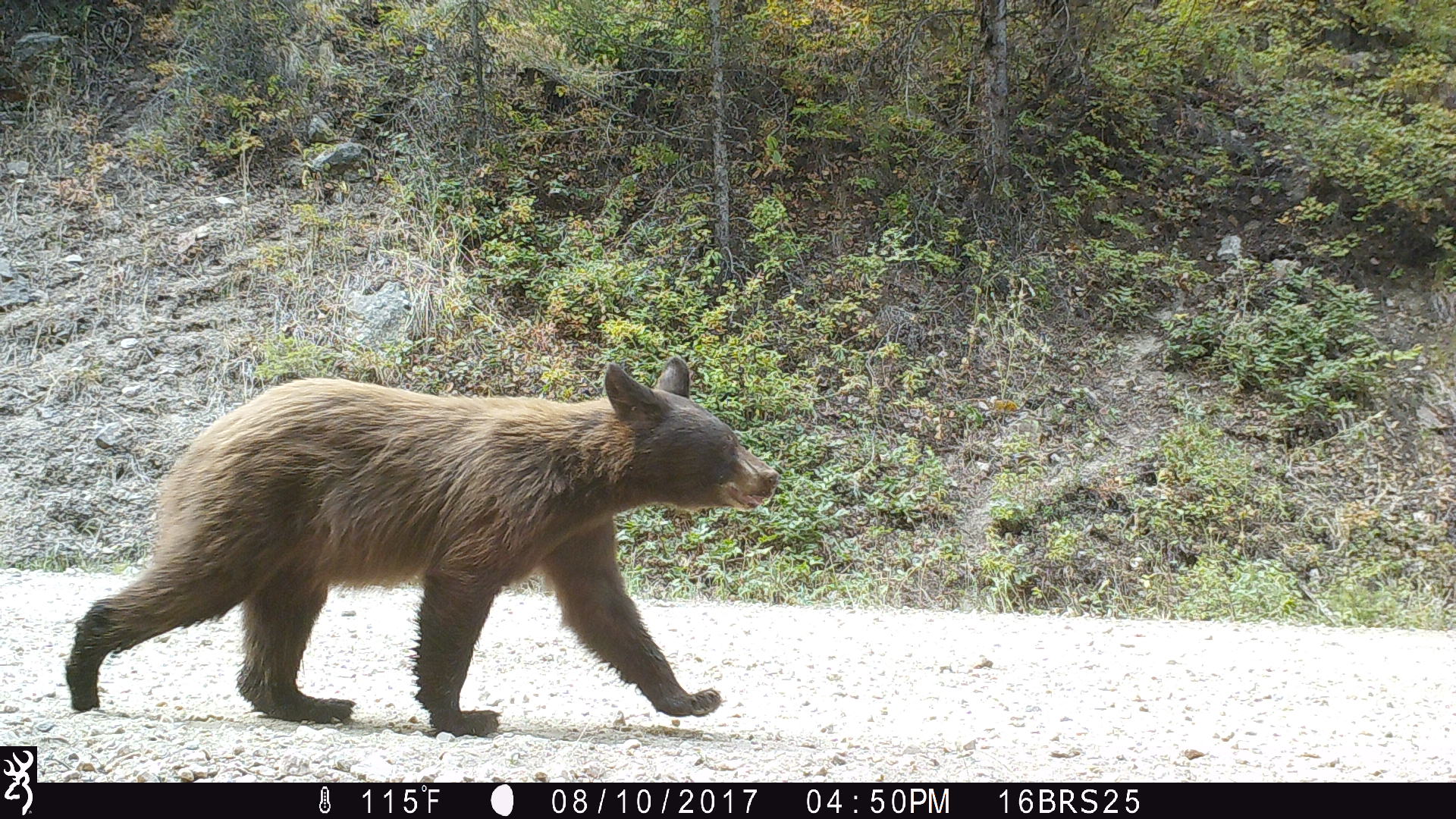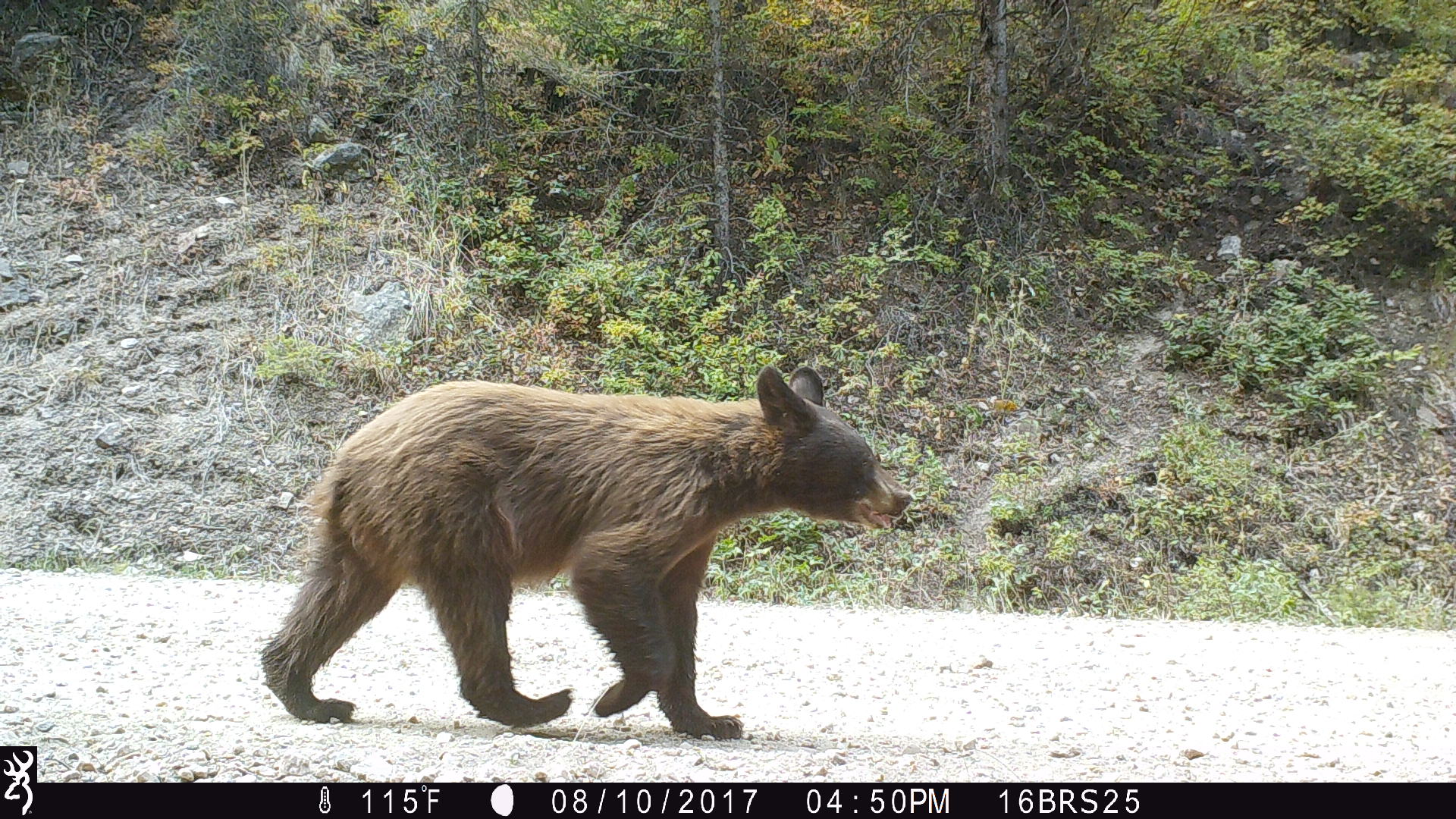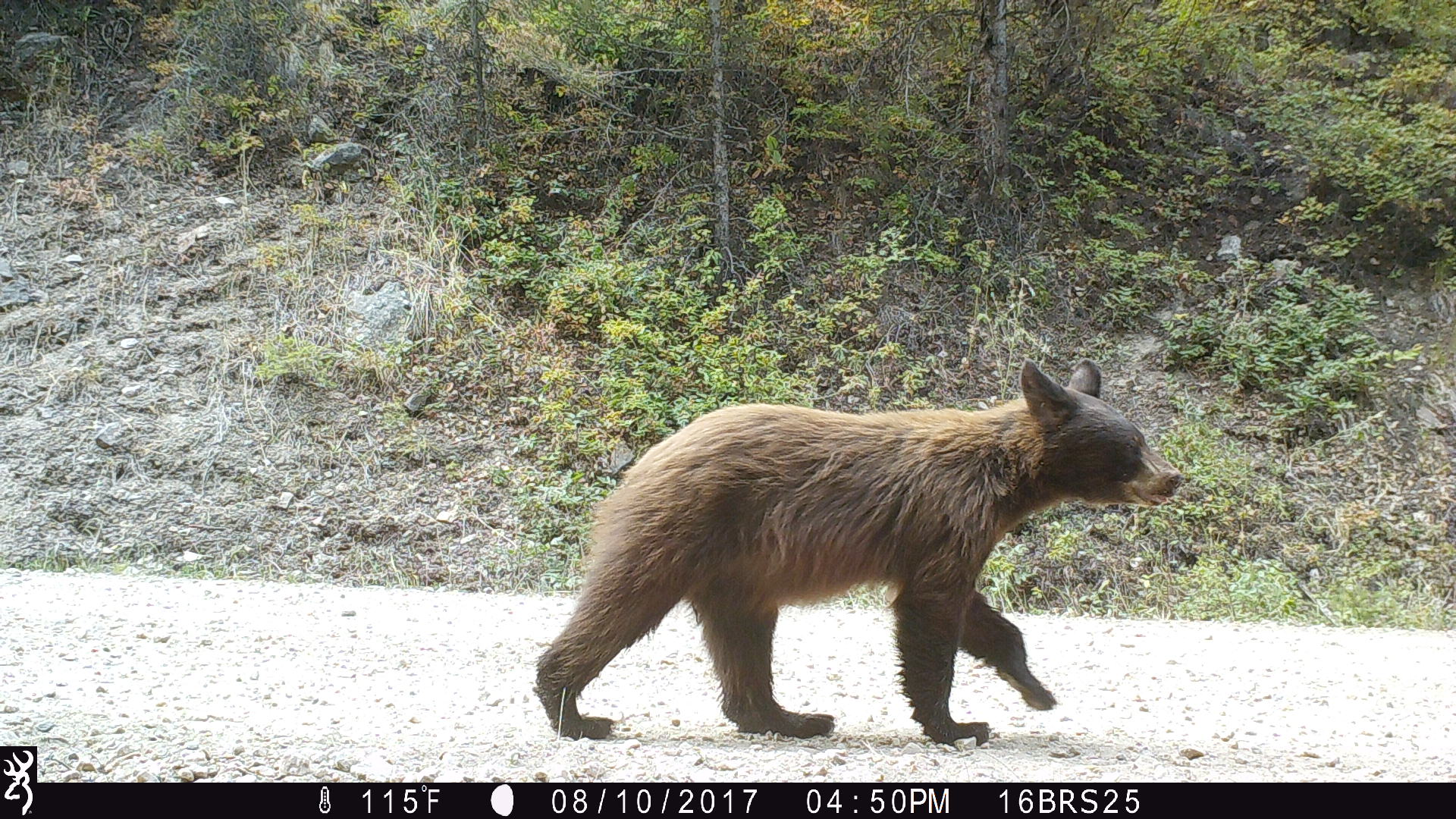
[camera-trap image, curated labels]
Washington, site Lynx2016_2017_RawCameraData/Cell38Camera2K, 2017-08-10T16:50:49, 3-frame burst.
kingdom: Animalia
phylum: Chordata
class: Mammalia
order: Carnivora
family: Ursidae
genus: Ursus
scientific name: Ursus americanus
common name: american black bear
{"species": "Ursus americanus (american black bear)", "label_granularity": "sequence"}